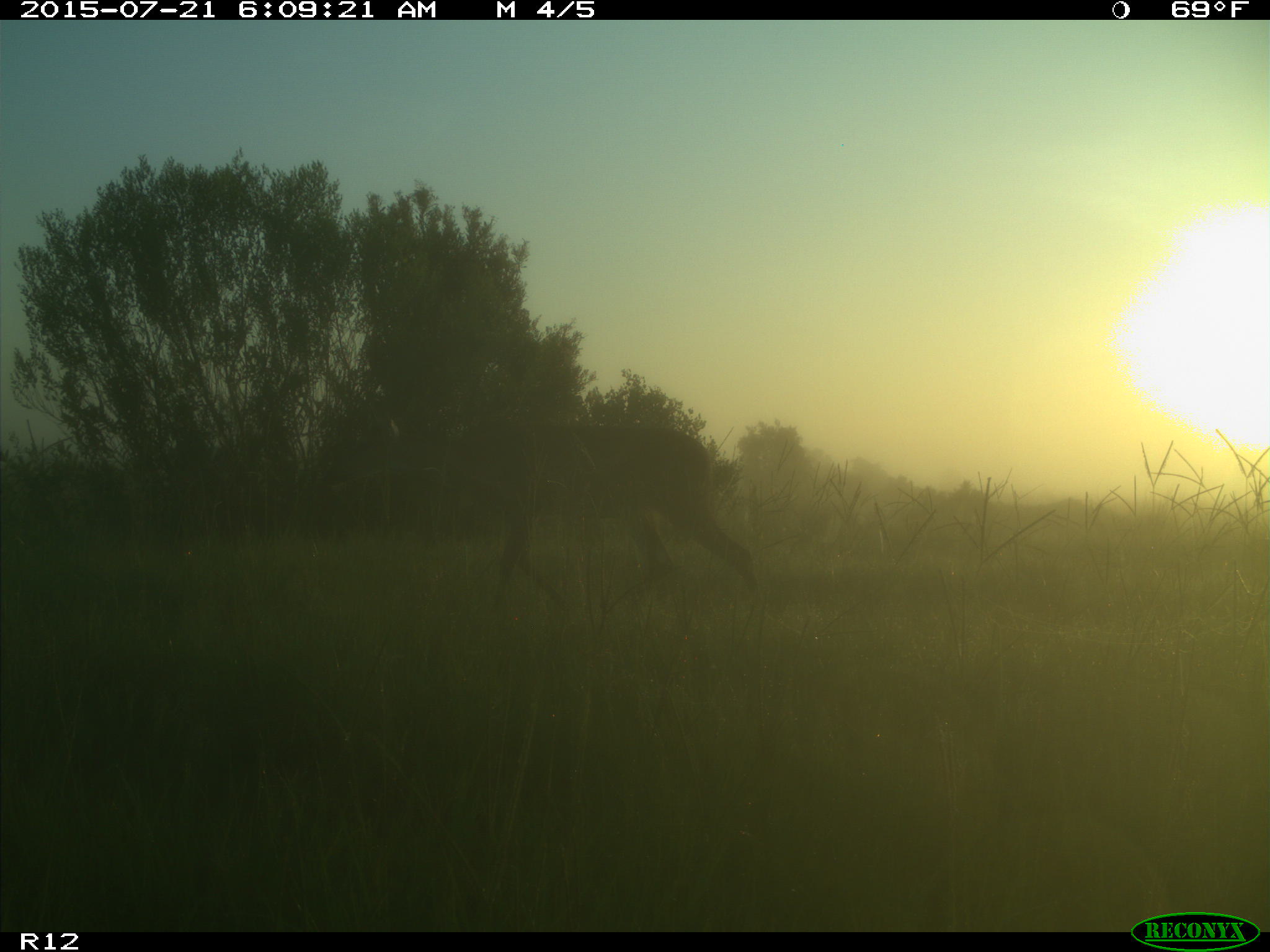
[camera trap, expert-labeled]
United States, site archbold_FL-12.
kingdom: Animalia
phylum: Chordata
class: Mammalia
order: Artiodactyla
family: Cervidae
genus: Odocoileus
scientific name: Odocoileus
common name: deer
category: unidentified deer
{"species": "unidentified deer (deer) (Odocoileus)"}